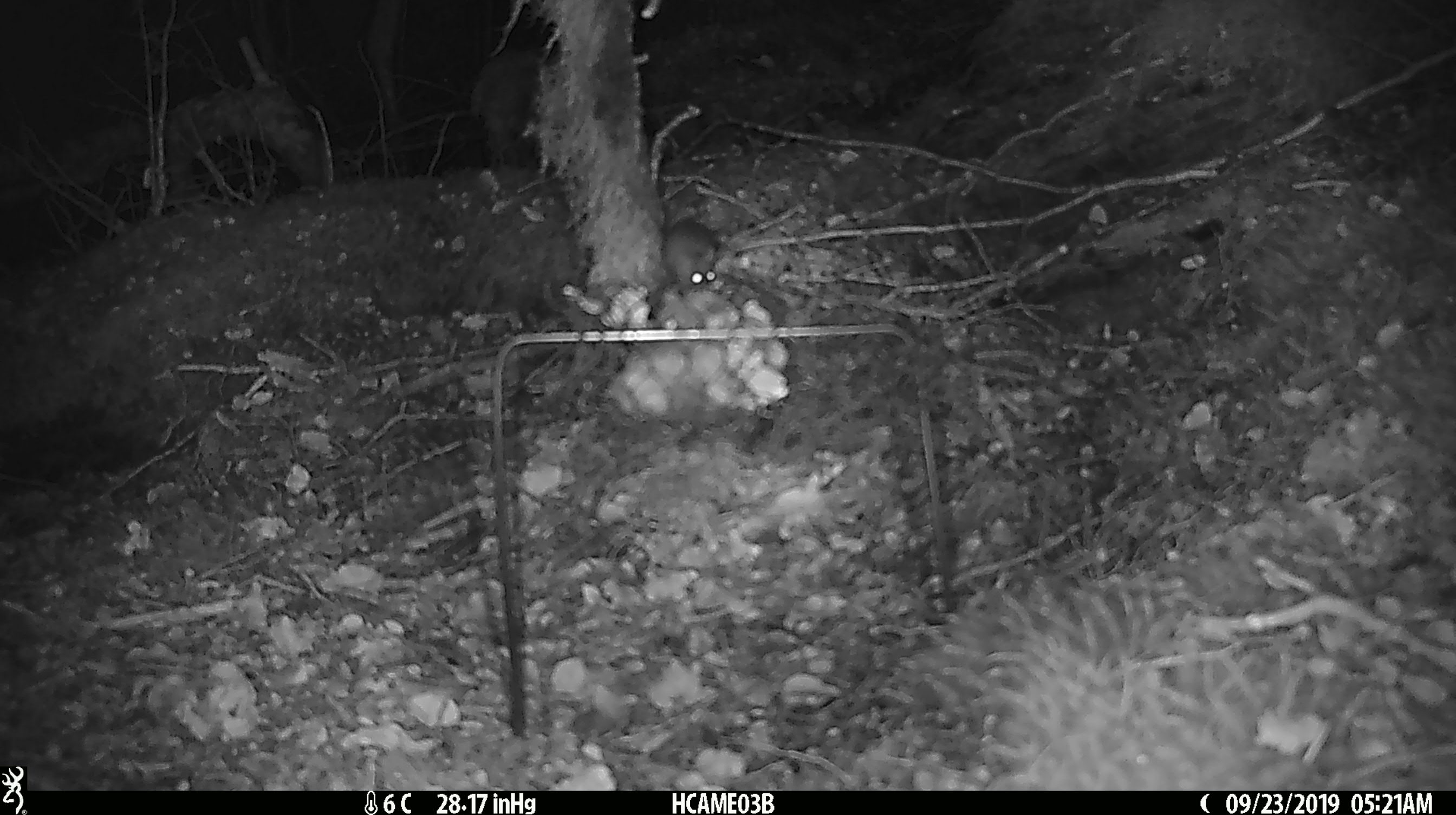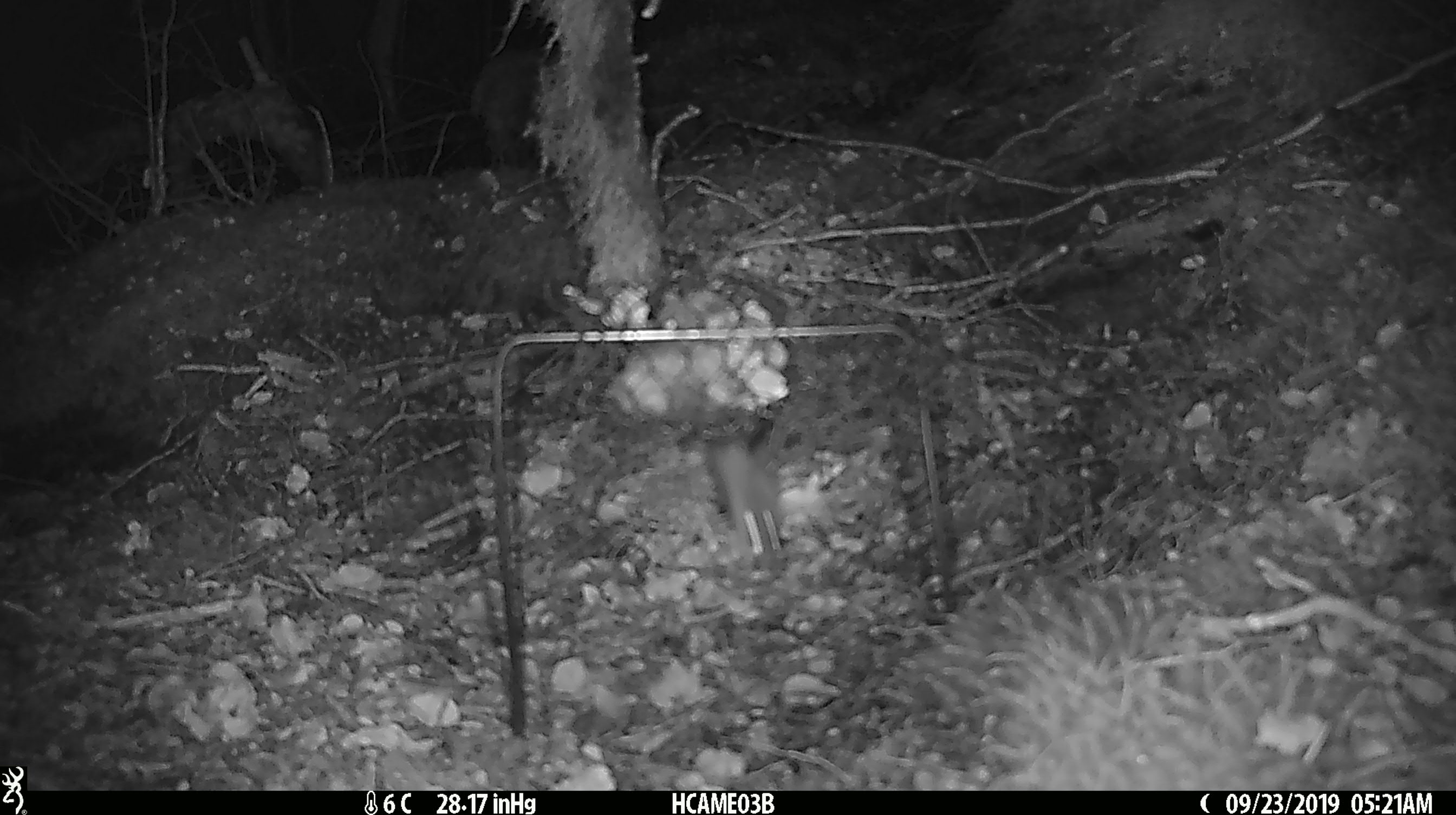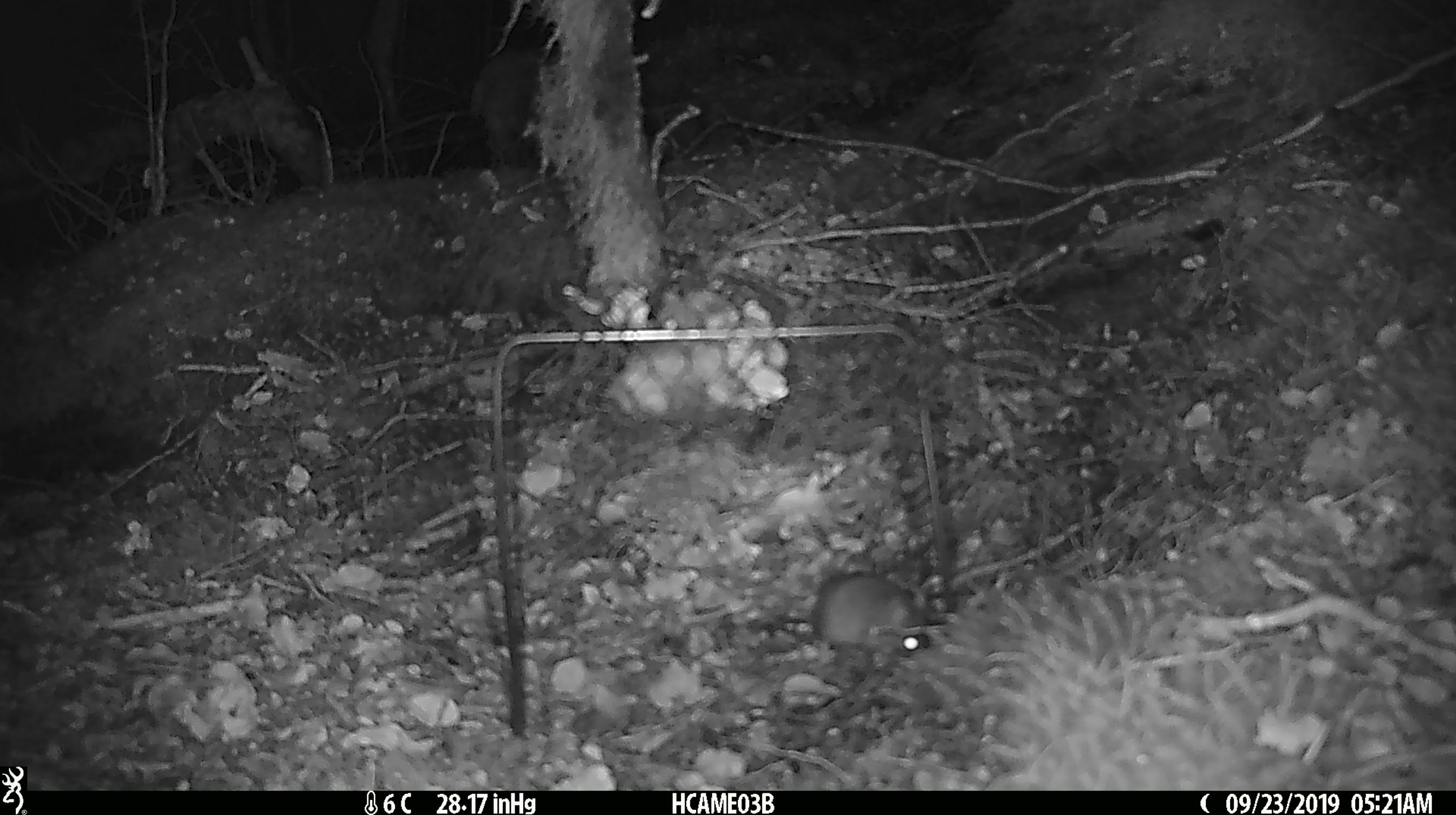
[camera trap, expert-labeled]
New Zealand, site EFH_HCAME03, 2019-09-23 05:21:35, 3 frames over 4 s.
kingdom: Animalia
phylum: Chordata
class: Mammalia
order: Rodentia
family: Muridae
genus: Mus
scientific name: Mus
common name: mouse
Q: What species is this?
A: Mouse (Mus).